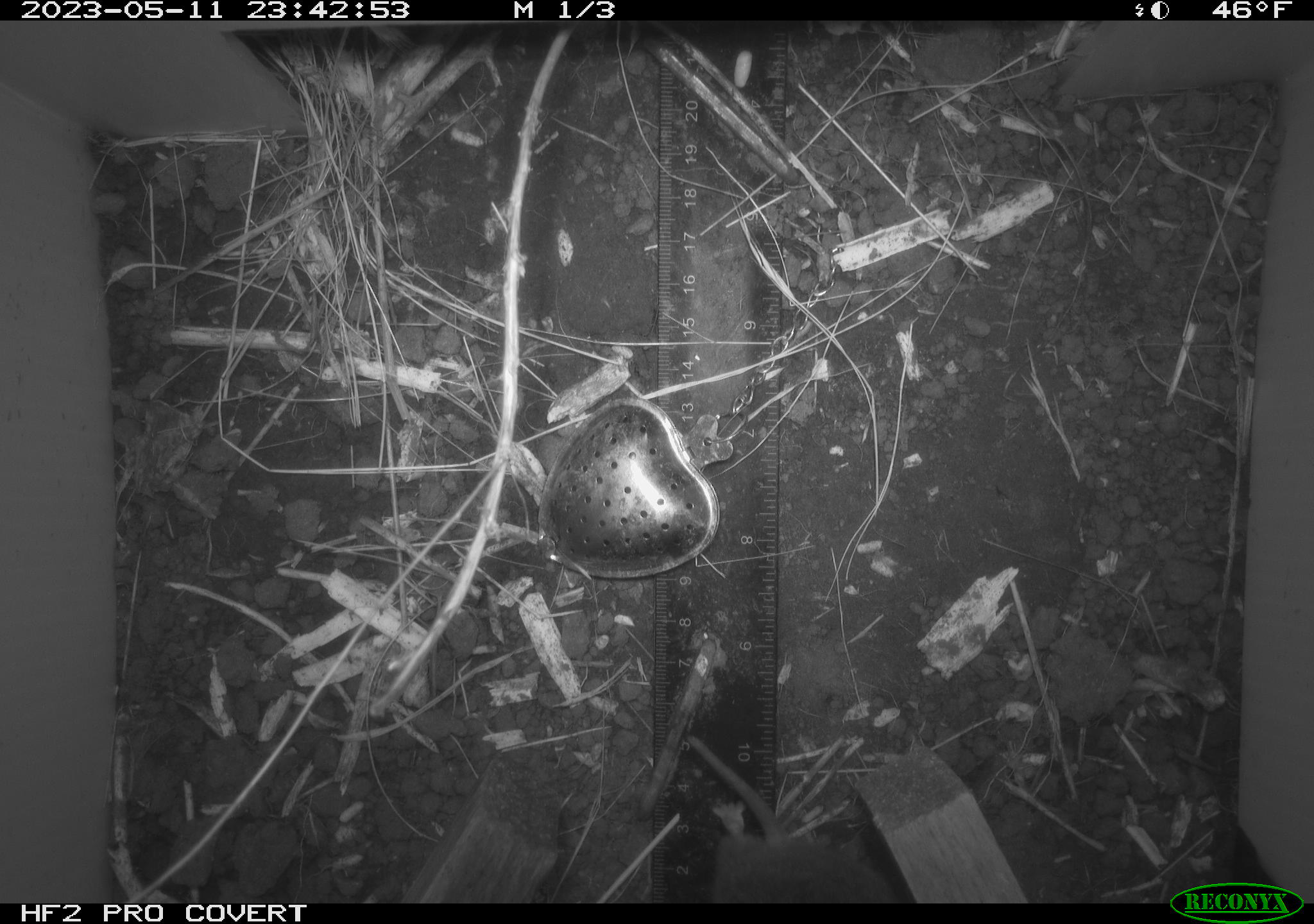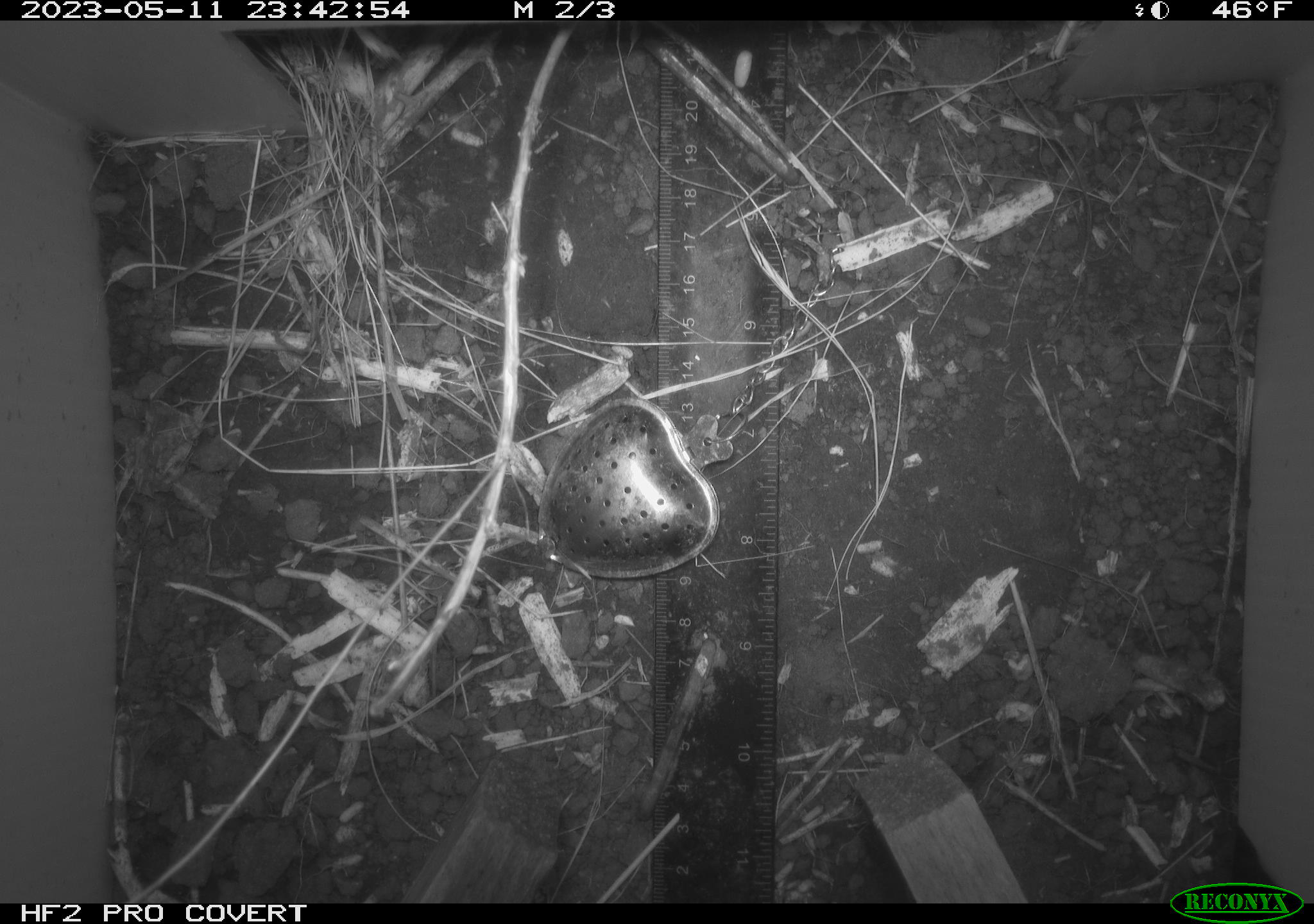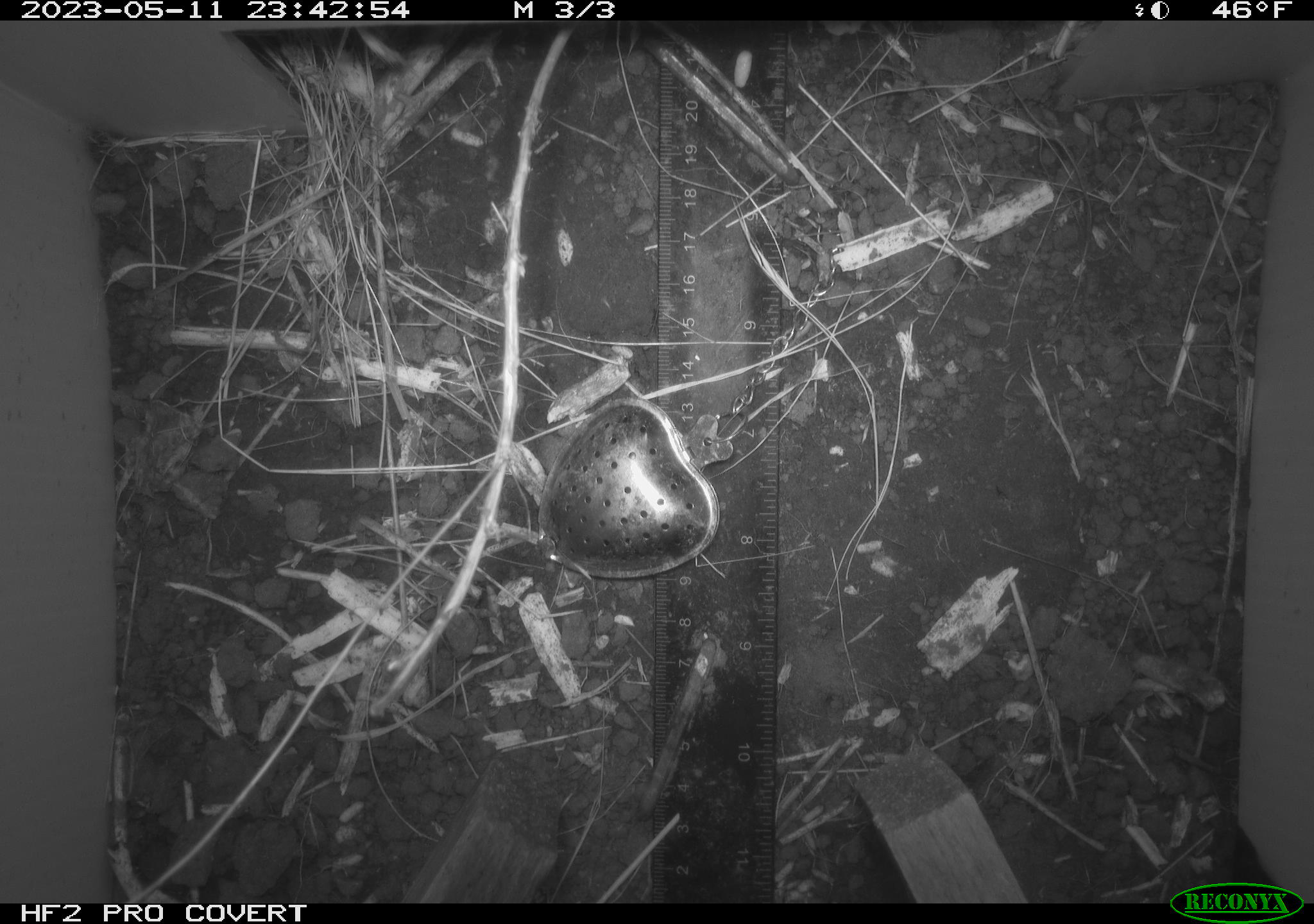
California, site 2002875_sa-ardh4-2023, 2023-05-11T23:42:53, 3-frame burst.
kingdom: Animalia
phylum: Chordata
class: Mammalia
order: Rodentia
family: Cricetidae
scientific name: Arvicolinae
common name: voles, lemmings, and muskrats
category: arvicolinae subfamily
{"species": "arvicolinae subfamily (voles, lemmings, and muskrats) (Arvicolinae)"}